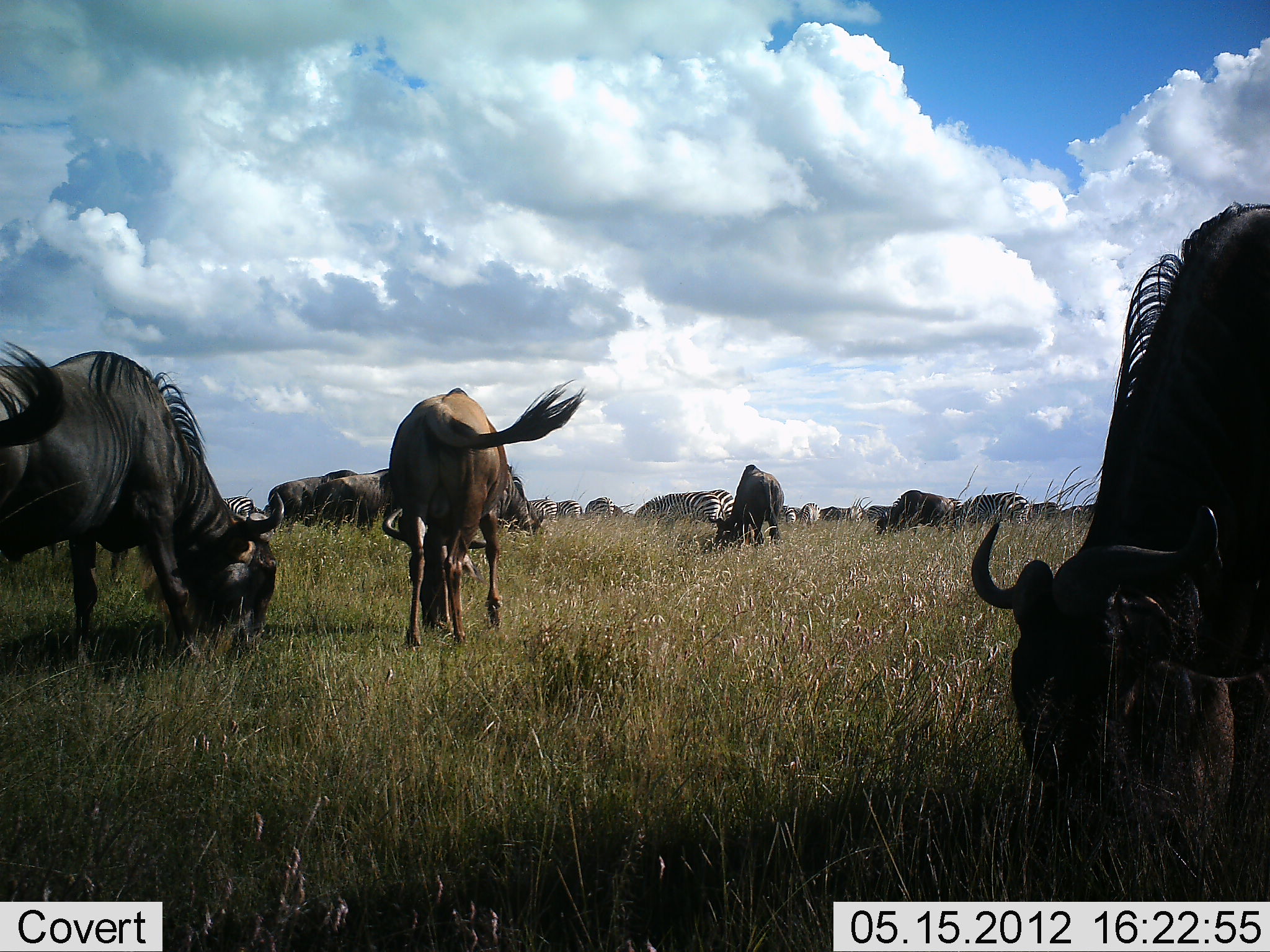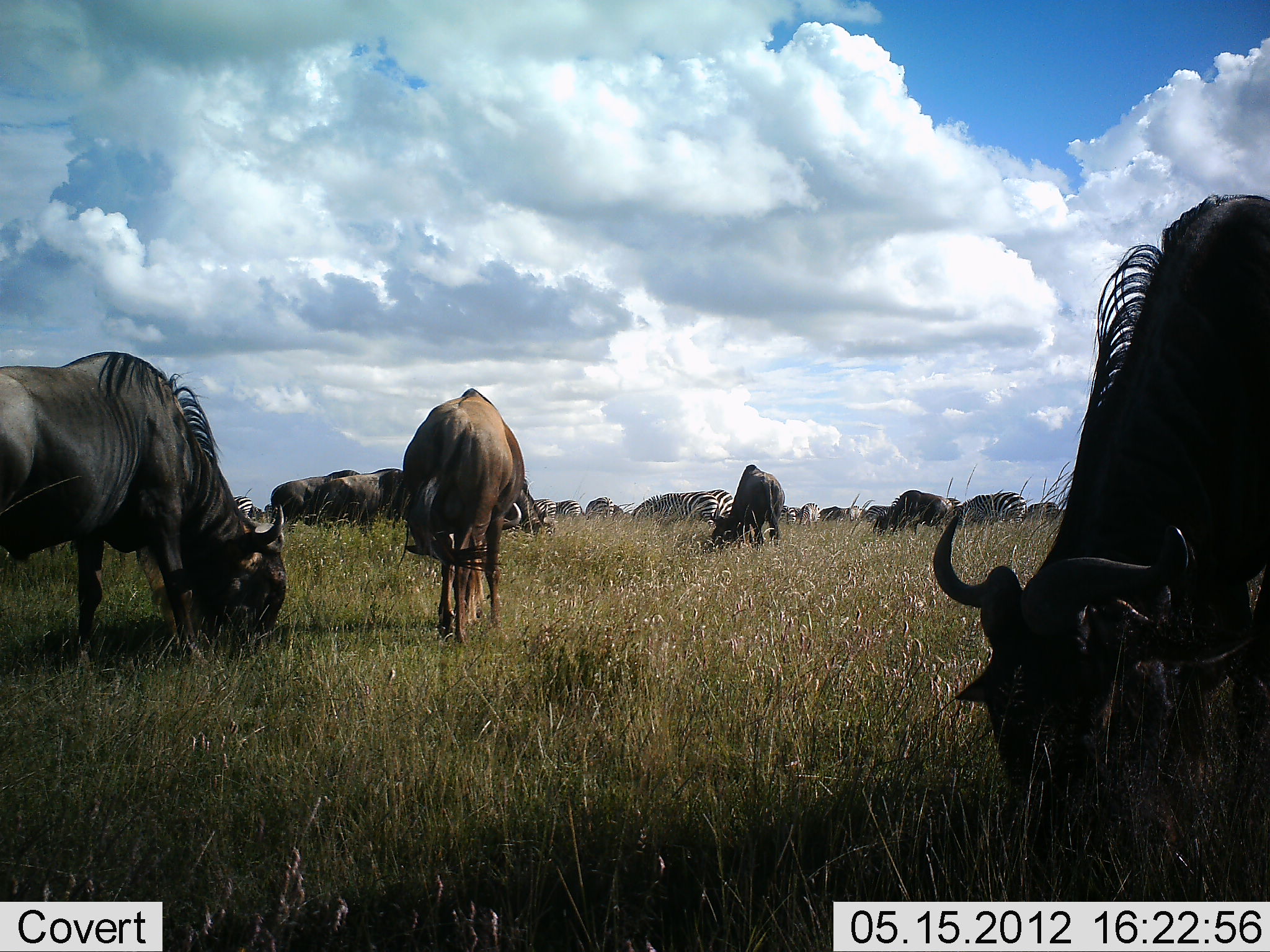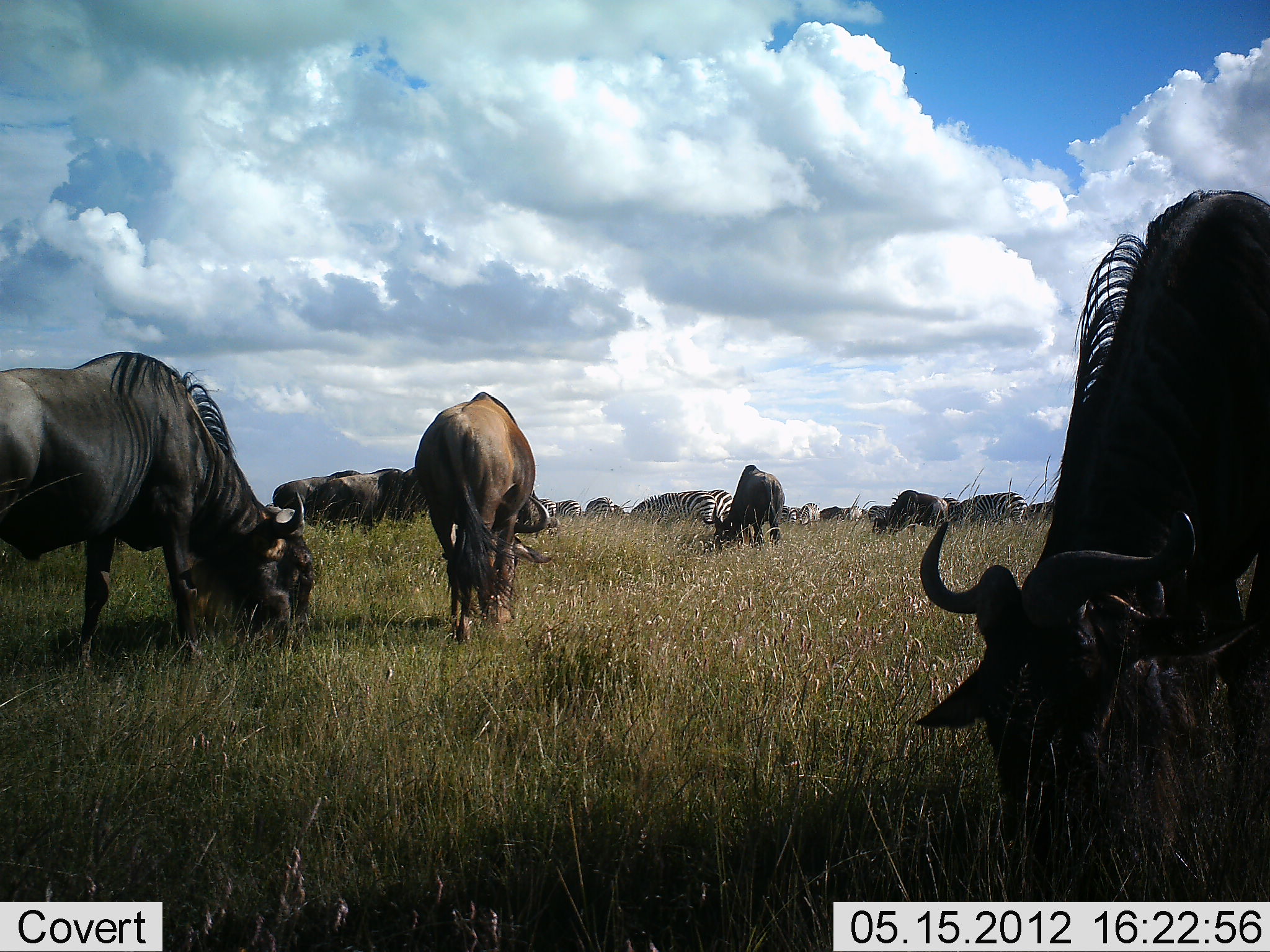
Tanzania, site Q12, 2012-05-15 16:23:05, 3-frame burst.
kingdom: Animalia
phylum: Chordata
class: Mammalia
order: Artiodactyla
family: Bovidae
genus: Connochaetes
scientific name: Connochaetes taurinus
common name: blue wildebeest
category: wildebeest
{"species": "wildebeest (blue wildebeest) (Connochaetes taurinus)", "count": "7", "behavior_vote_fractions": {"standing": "17%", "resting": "0%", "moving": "8%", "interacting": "0%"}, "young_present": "8%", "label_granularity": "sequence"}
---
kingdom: Animalia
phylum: Chordata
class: Mammalia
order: Perissodactyla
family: Equidae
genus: Equus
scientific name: Equus quagga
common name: plains zebra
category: zebra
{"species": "zebra (plains zebra) (Equus quagga)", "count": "11-50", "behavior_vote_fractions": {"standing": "10%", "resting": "0%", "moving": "10%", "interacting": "0%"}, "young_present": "0%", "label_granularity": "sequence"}